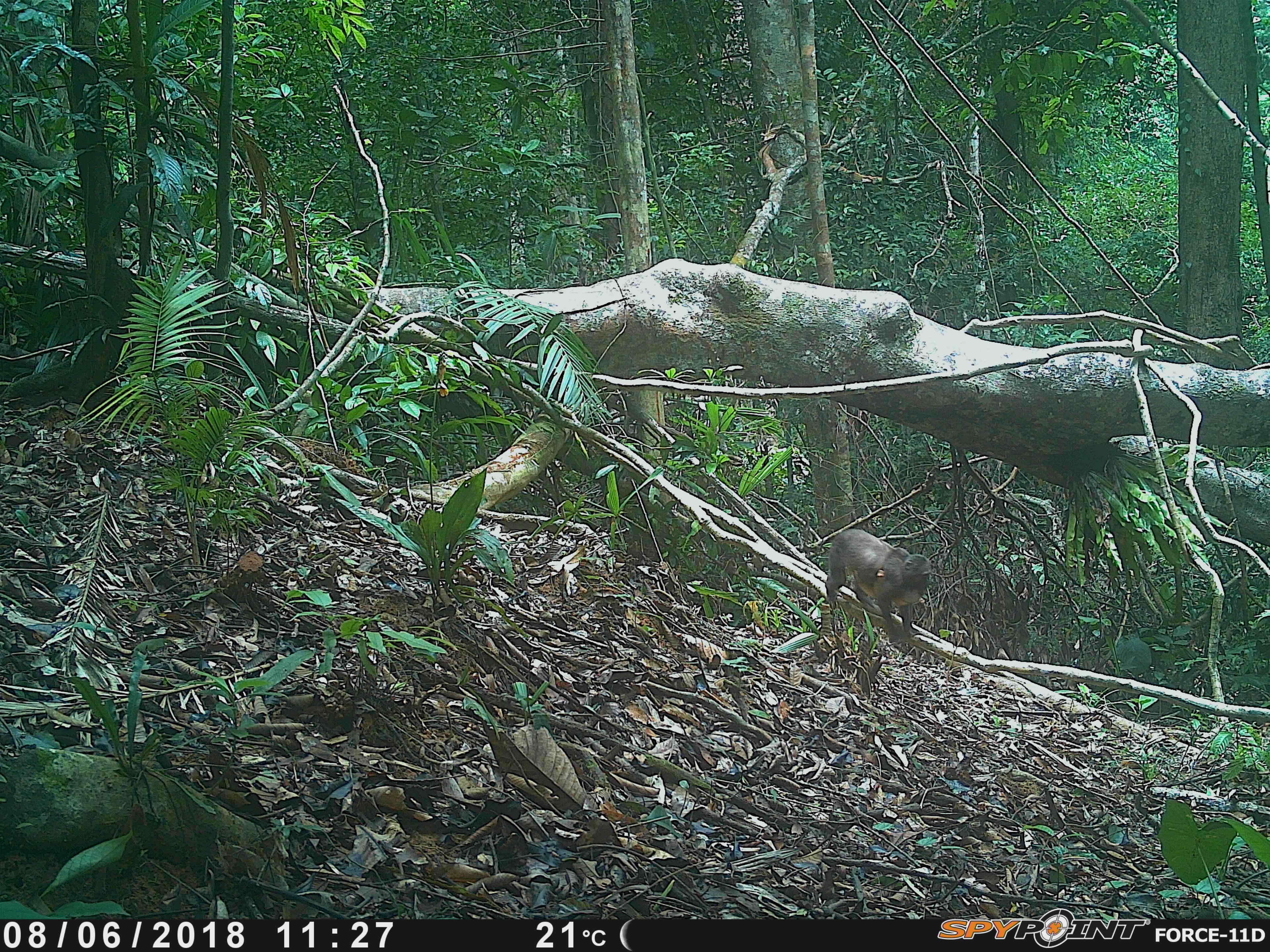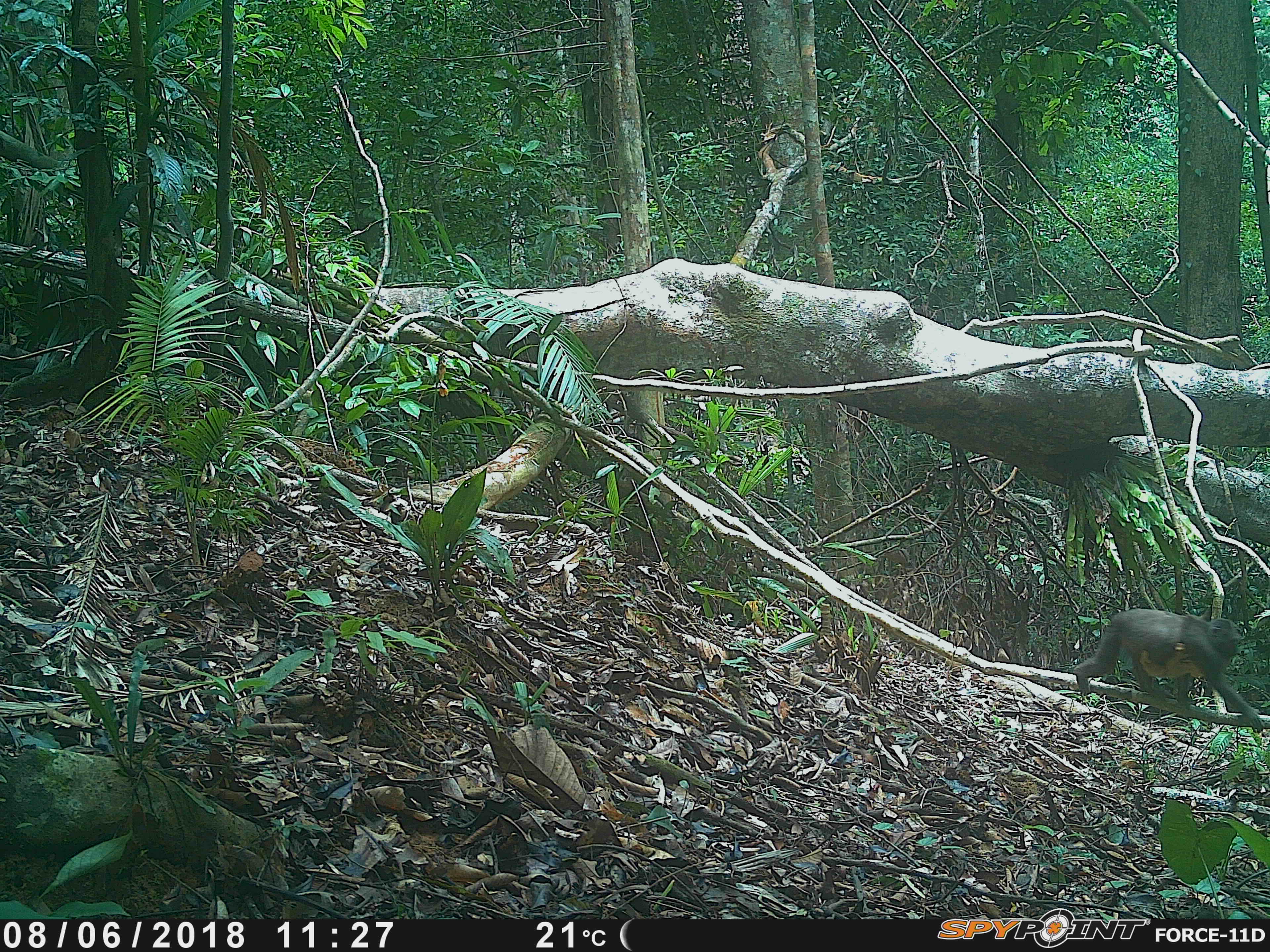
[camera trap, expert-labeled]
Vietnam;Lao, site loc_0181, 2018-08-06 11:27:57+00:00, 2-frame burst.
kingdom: Animalia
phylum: Chordata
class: Mammalia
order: Primates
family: Cercopithecidae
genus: Macaca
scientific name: Macaca arctoides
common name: stump-tailed macaque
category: stump tailed macaque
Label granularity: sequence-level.